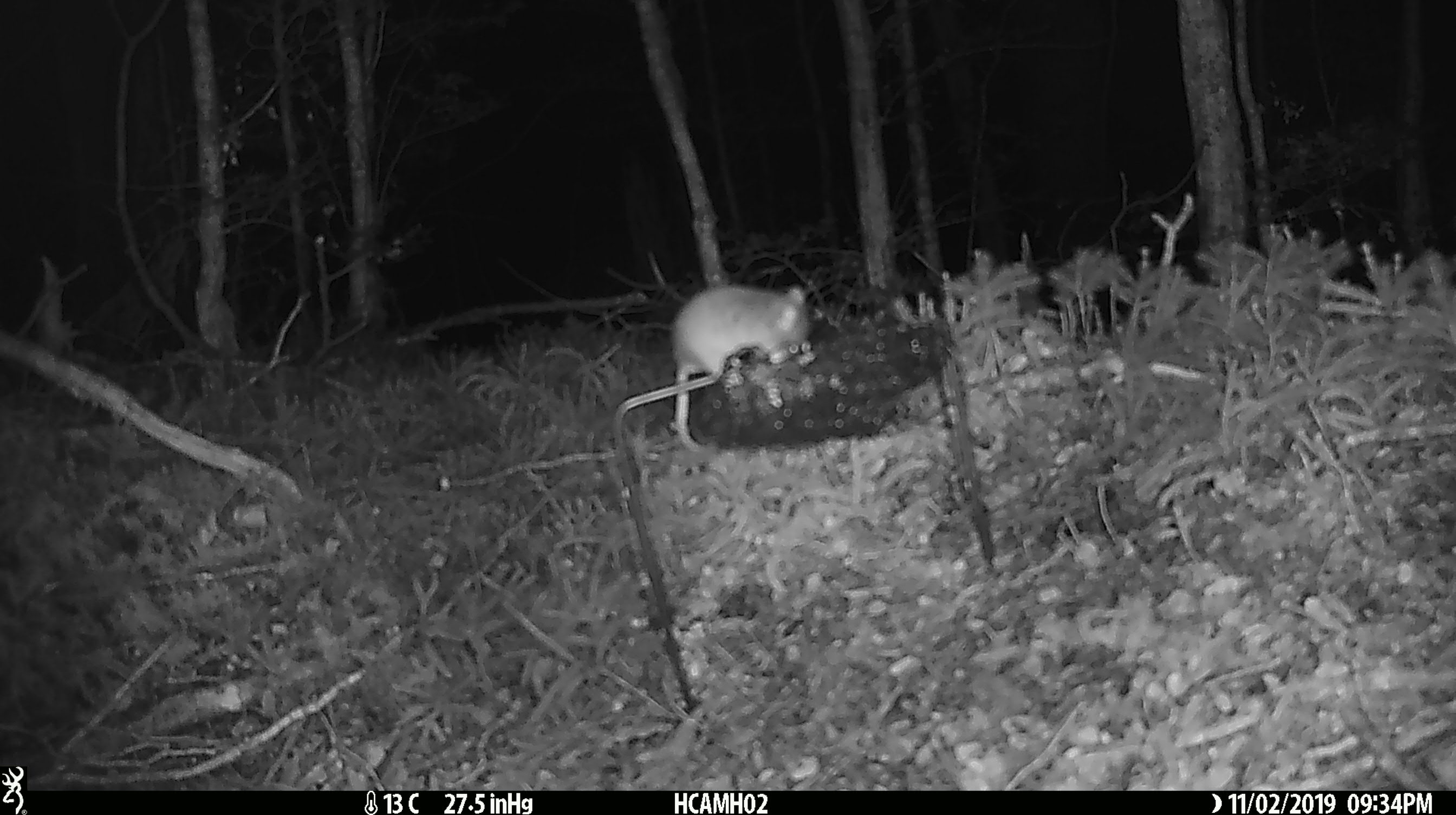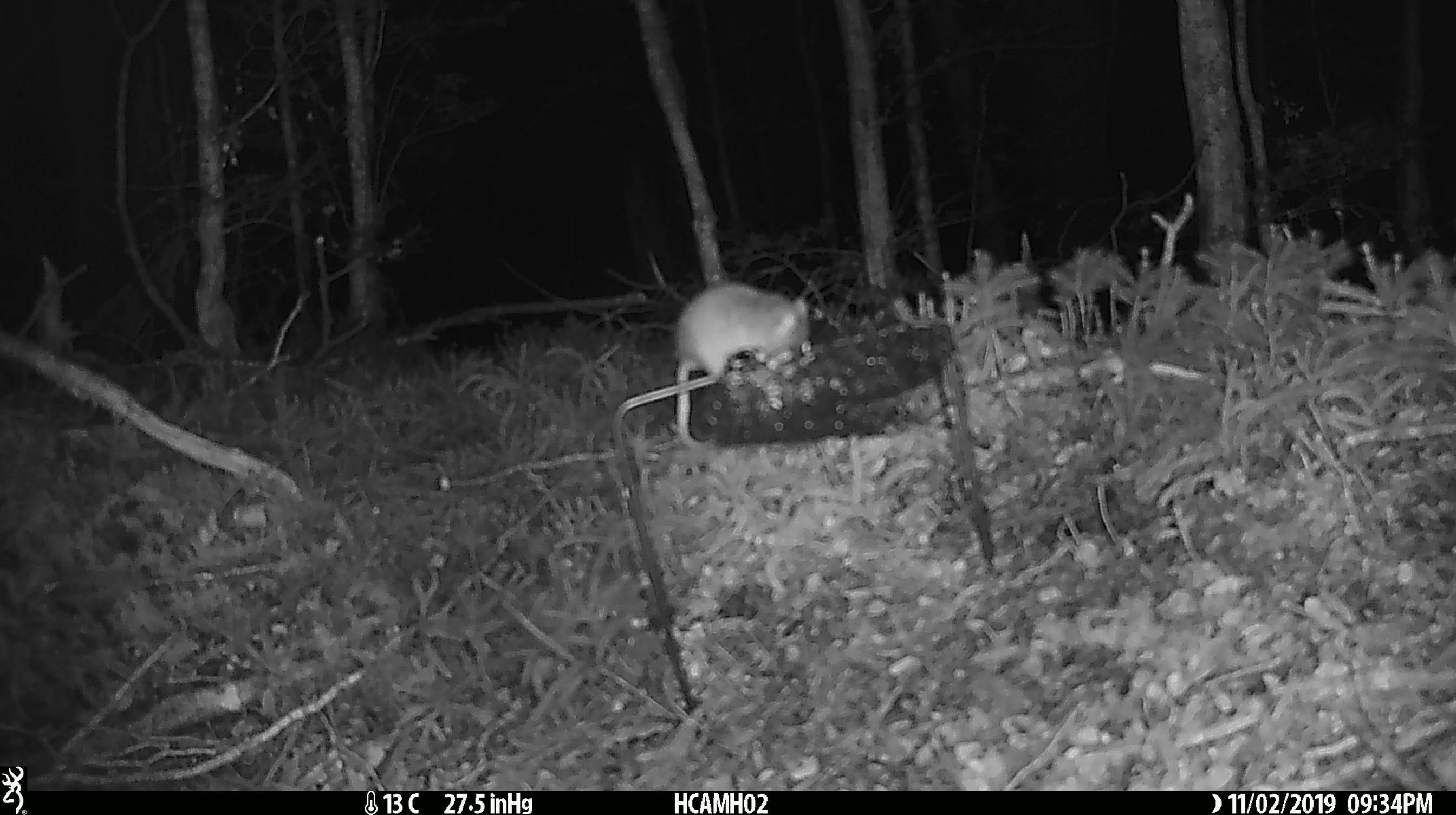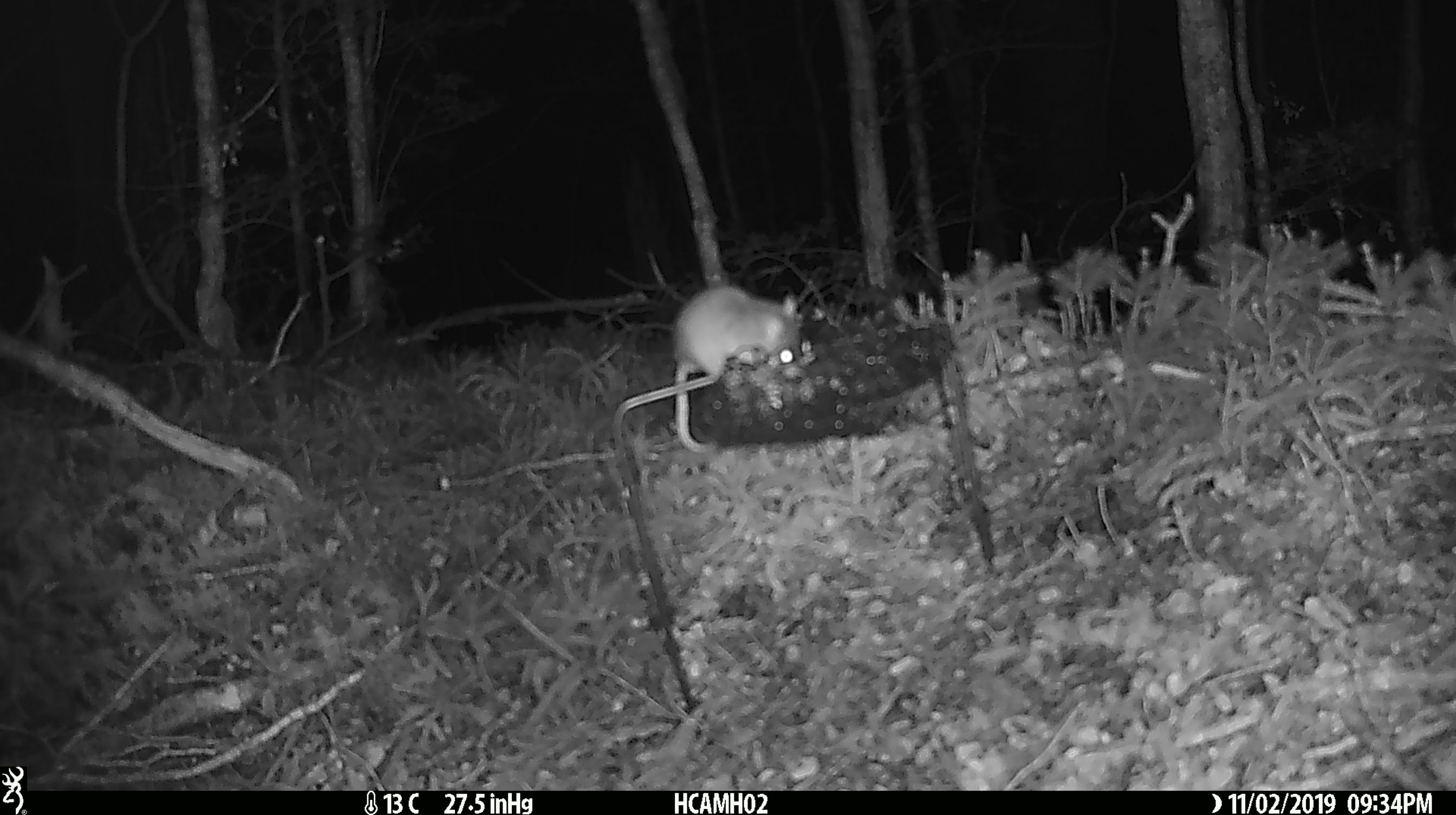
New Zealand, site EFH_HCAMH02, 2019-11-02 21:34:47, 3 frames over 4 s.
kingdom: Animalia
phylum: Chordata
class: Mammalia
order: Rodentia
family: Muridae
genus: Mus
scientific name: Mus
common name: mouse